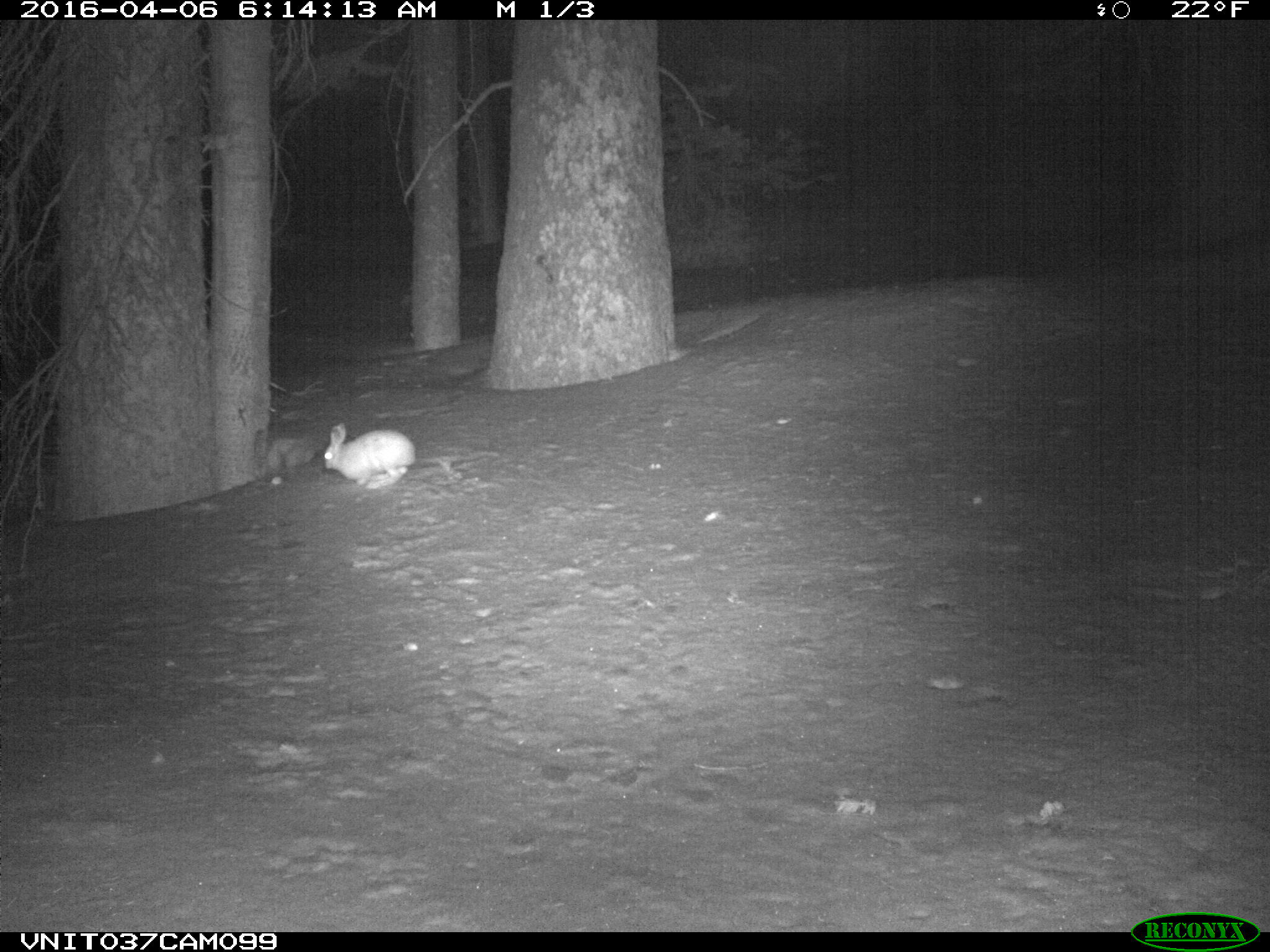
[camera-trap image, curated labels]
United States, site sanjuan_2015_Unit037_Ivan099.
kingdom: Animalia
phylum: Chordata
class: Mammalia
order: Lagomorpha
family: Leporidae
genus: Lepus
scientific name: Lepus americanus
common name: snowshoe hare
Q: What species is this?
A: Lepus americanus (snowshoe hare).